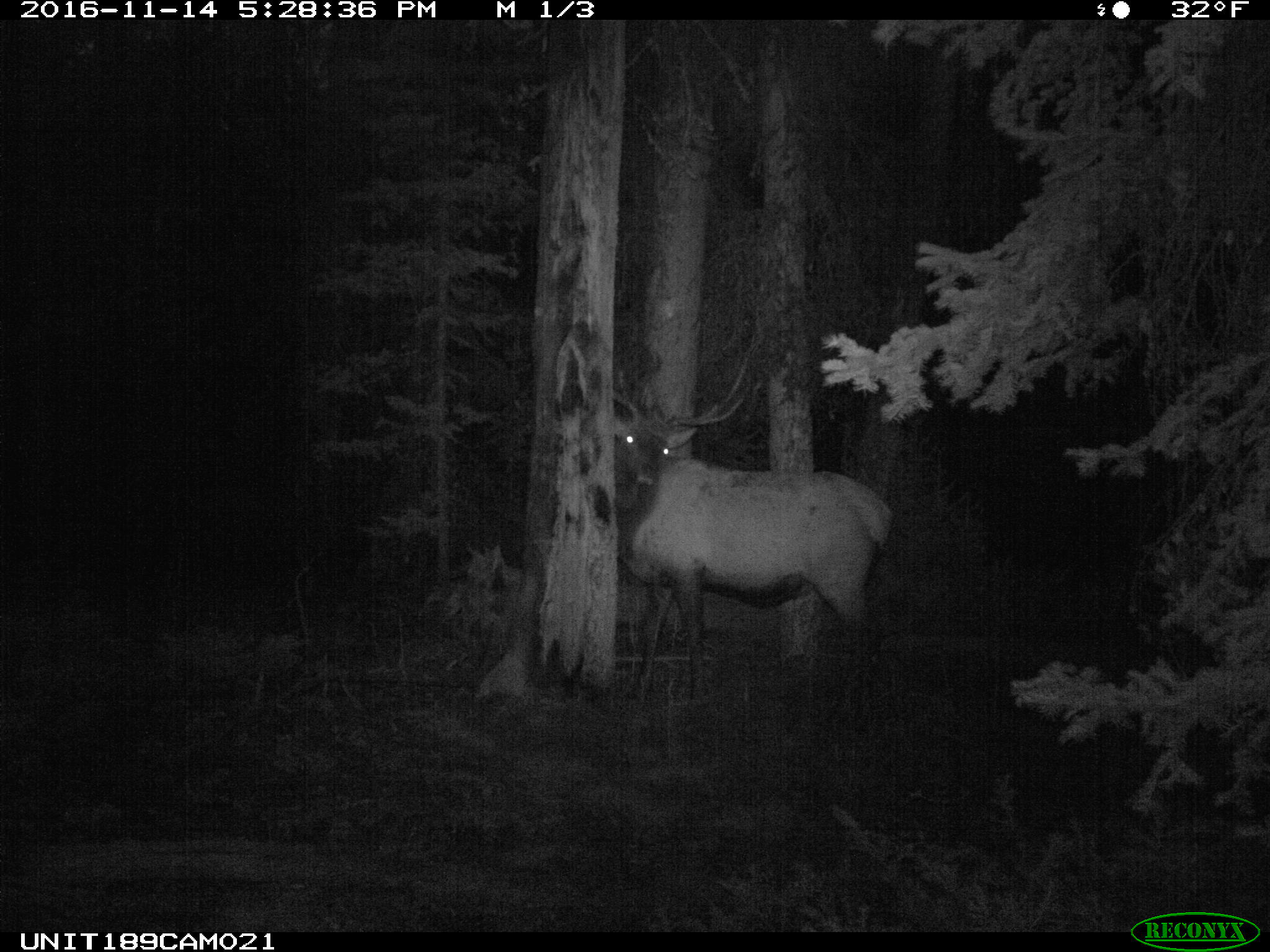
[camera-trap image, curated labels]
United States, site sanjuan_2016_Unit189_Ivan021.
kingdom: Animalia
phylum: Chordata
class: Mammalia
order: Artiodactyla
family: Cervidae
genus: Cervus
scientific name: Cervus elaphus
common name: red deer